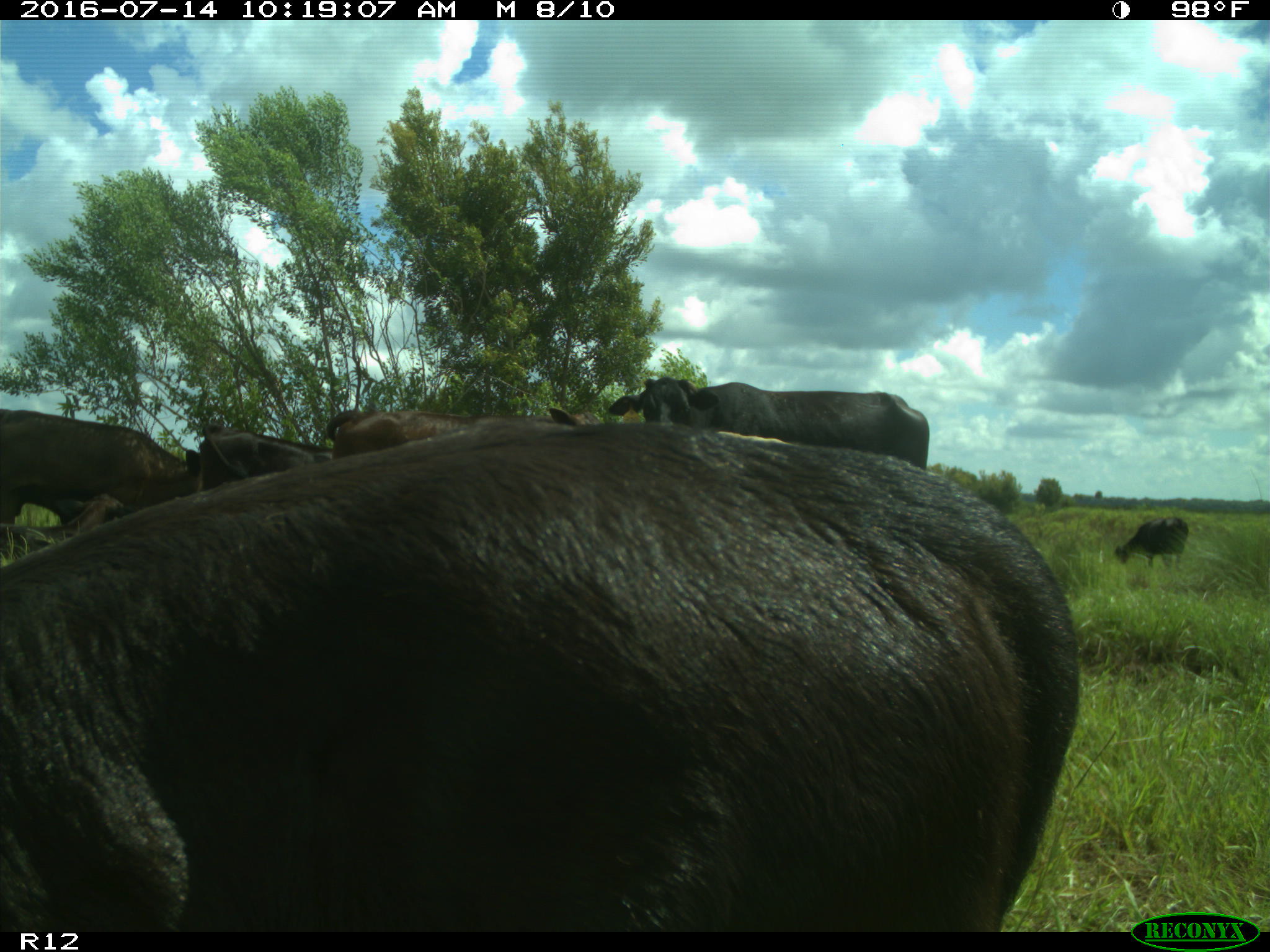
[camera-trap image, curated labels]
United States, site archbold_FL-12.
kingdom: Animalia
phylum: Chordata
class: Mammalia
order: Artiodactyla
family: Bovidae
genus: Bos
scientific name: Bos taurus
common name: domestic cow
Bos taurus (domestic cow).